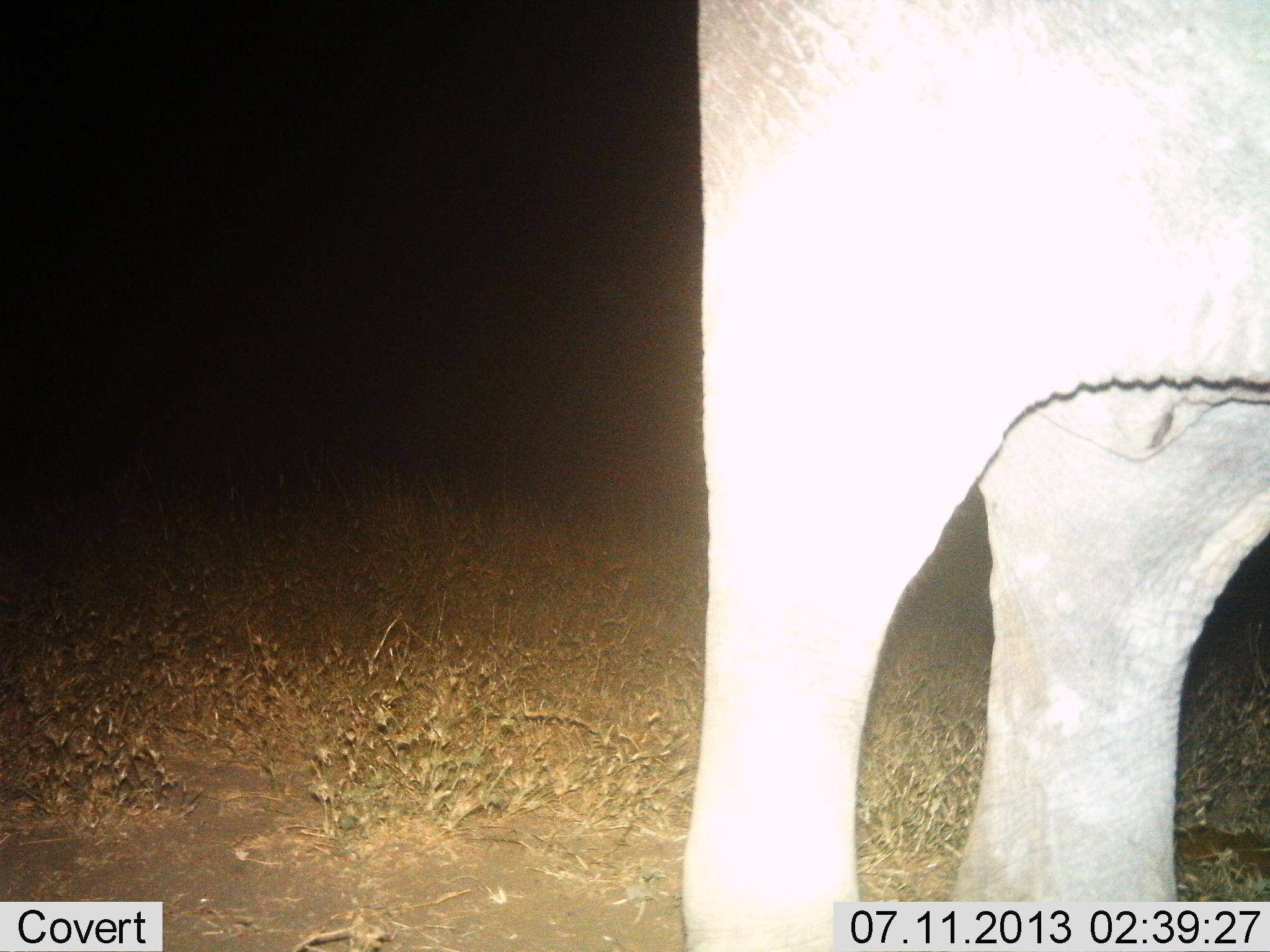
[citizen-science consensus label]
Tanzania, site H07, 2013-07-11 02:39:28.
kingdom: Animalia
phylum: Chordata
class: Mammalia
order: Proboscidea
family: Elephantidae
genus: Loxodonta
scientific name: Loxodonta africana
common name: african bush elephant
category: elephant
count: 1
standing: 100%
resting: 0%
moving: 0%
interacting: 0%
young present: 0%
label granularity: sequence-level